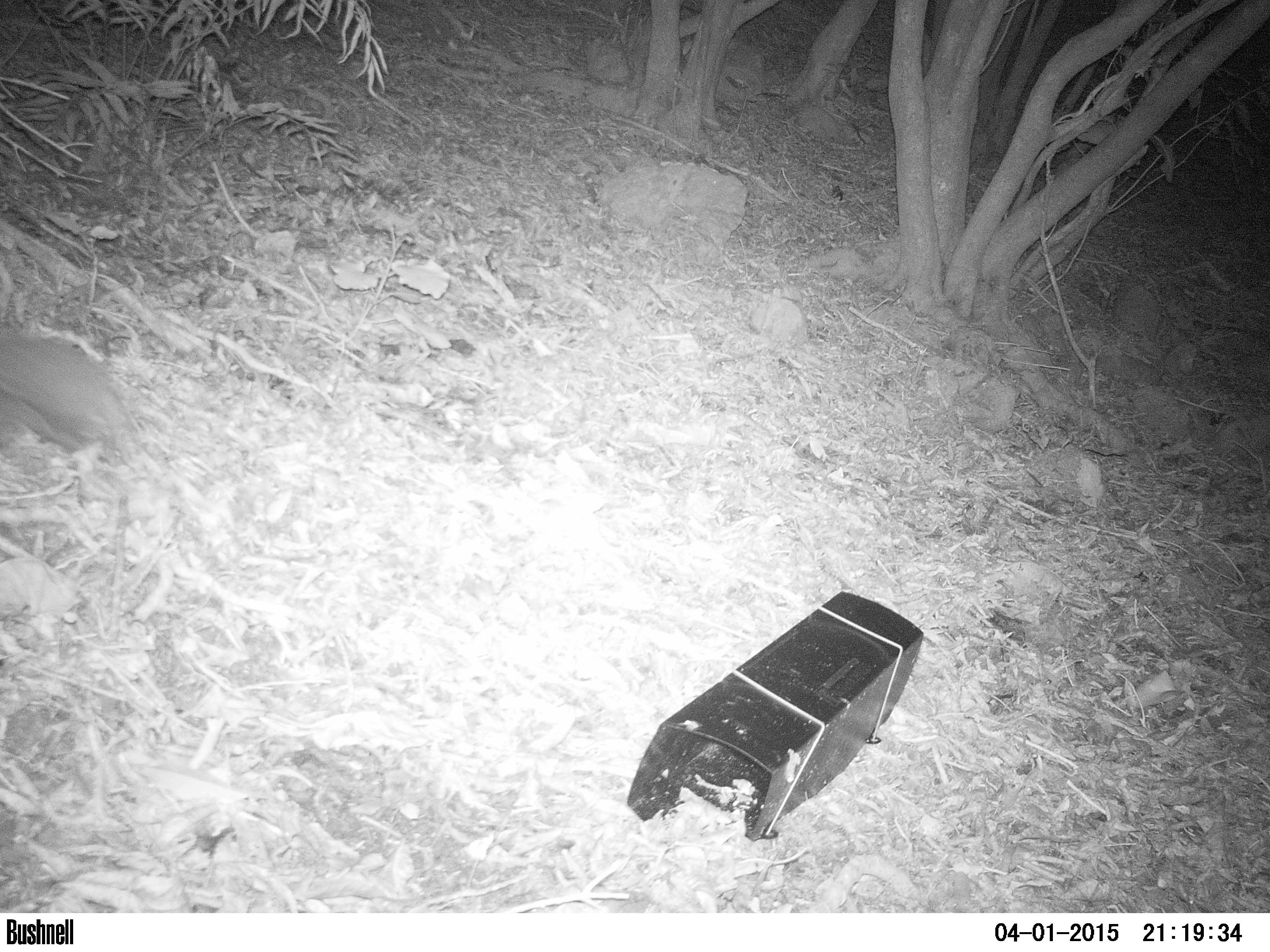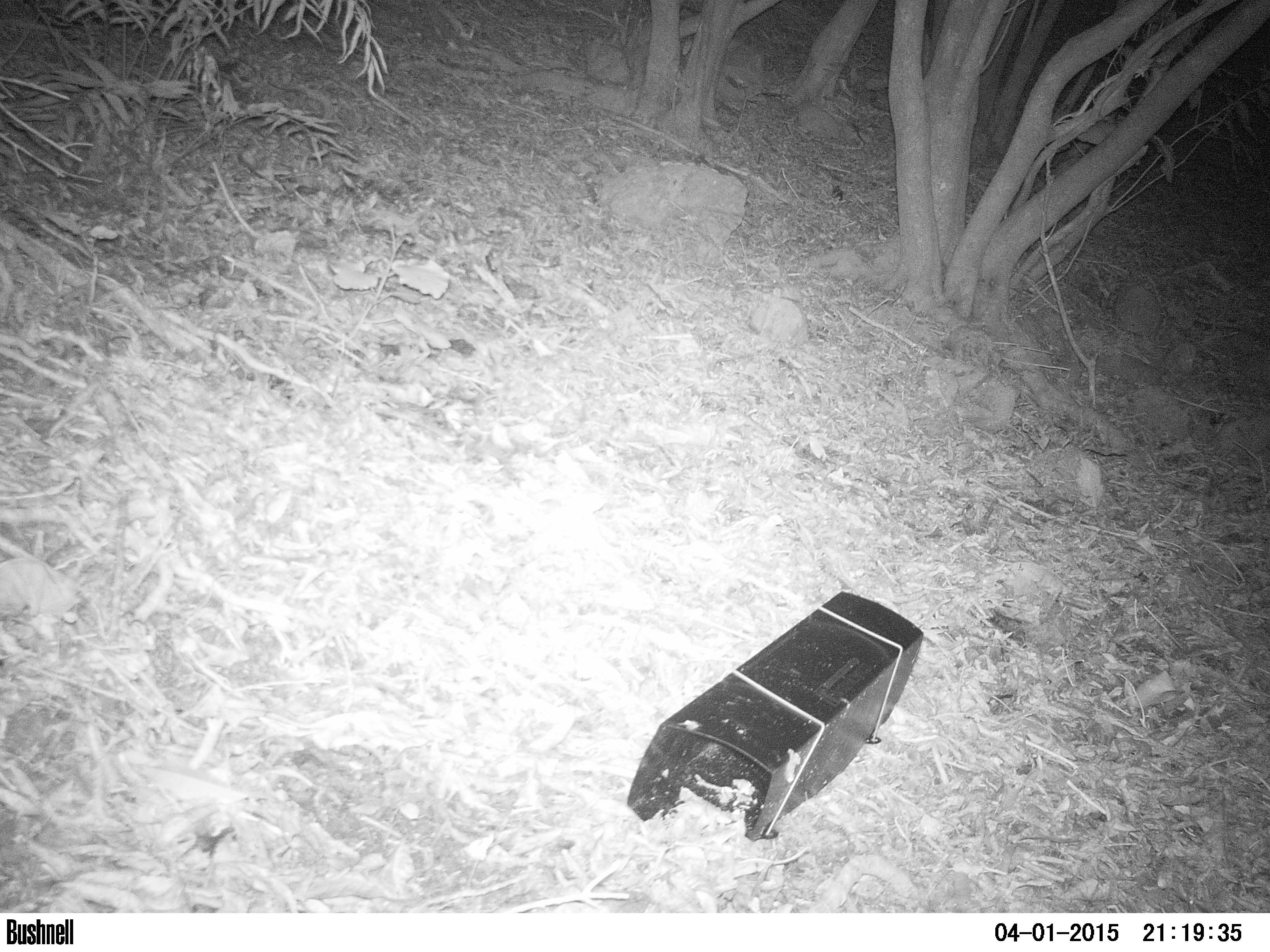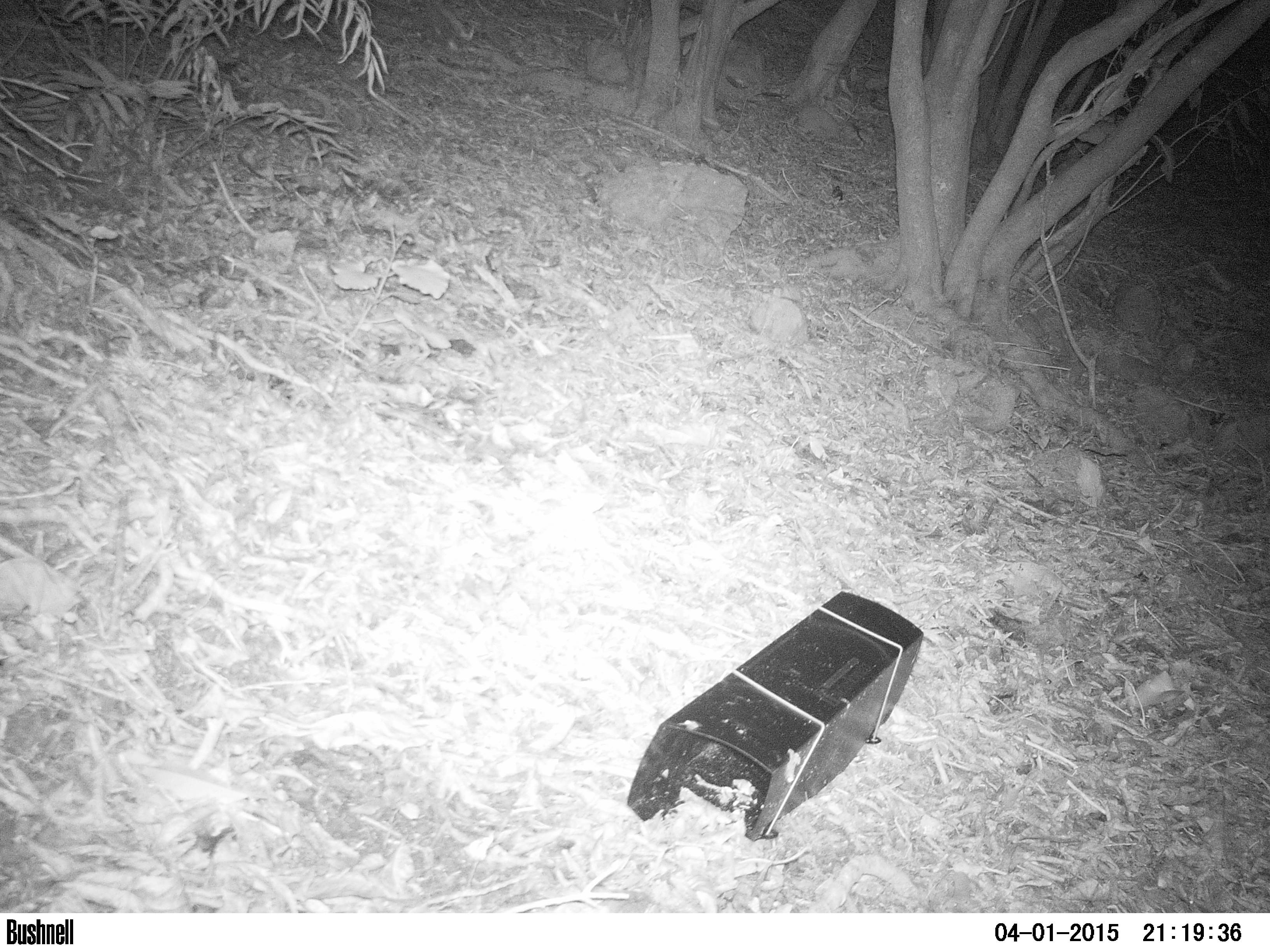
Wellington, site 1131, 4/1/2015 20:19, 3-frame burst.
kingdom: Animalia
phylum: Chordata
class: Mammalia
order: Eulipotyphla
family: Erinaceidae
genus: Erinaceus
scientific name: Erinaceus europaeus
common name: hedgehog